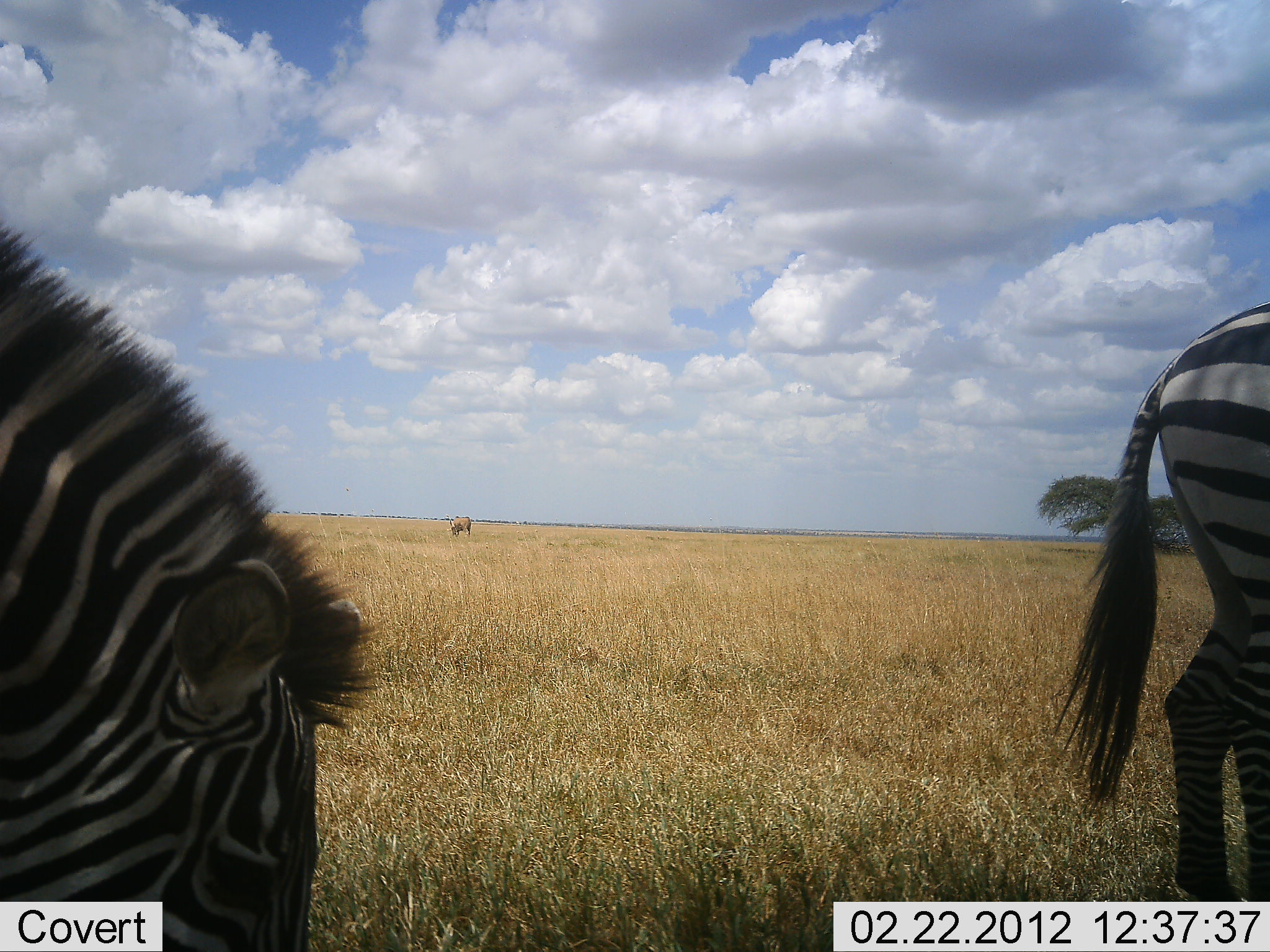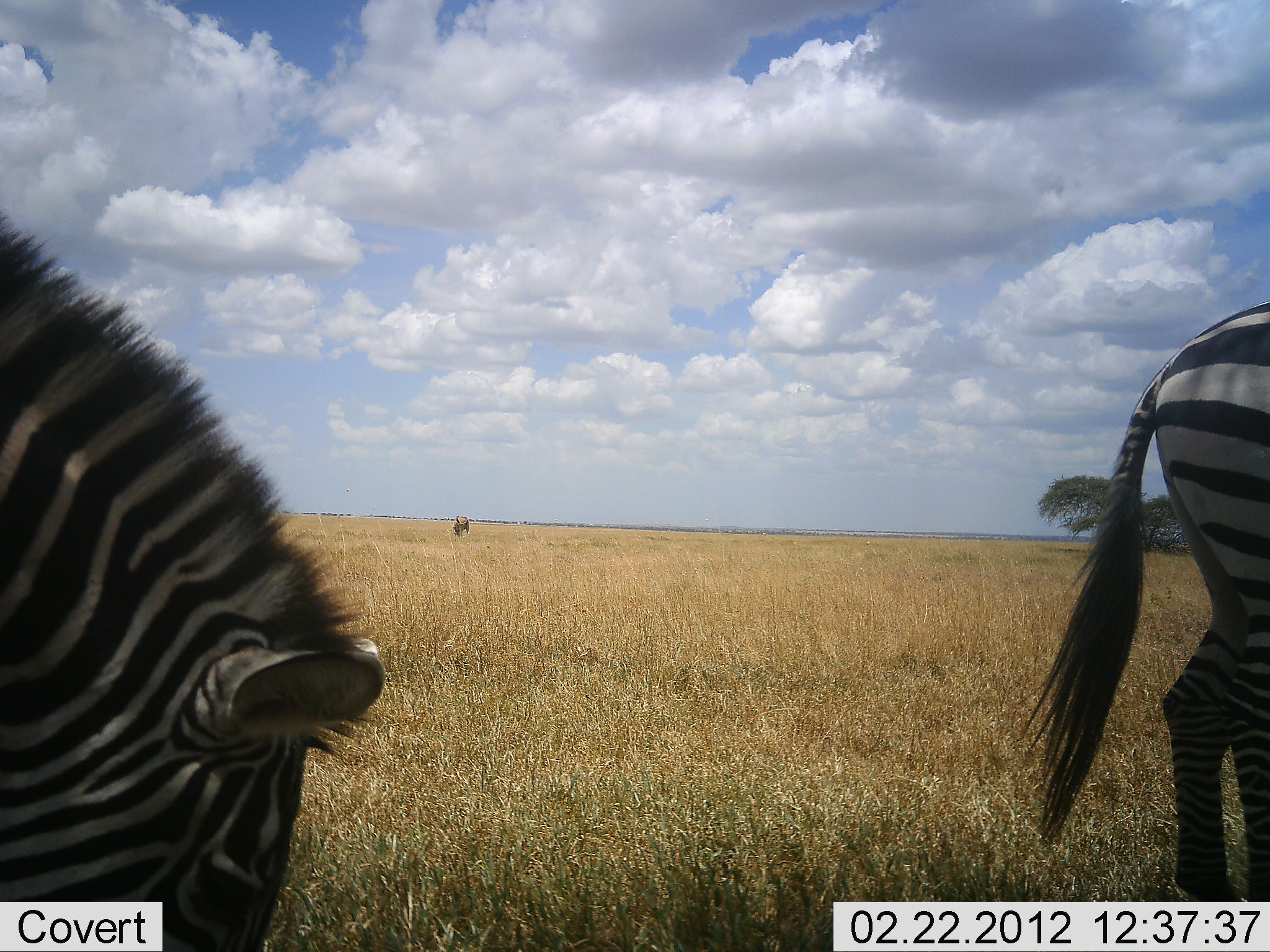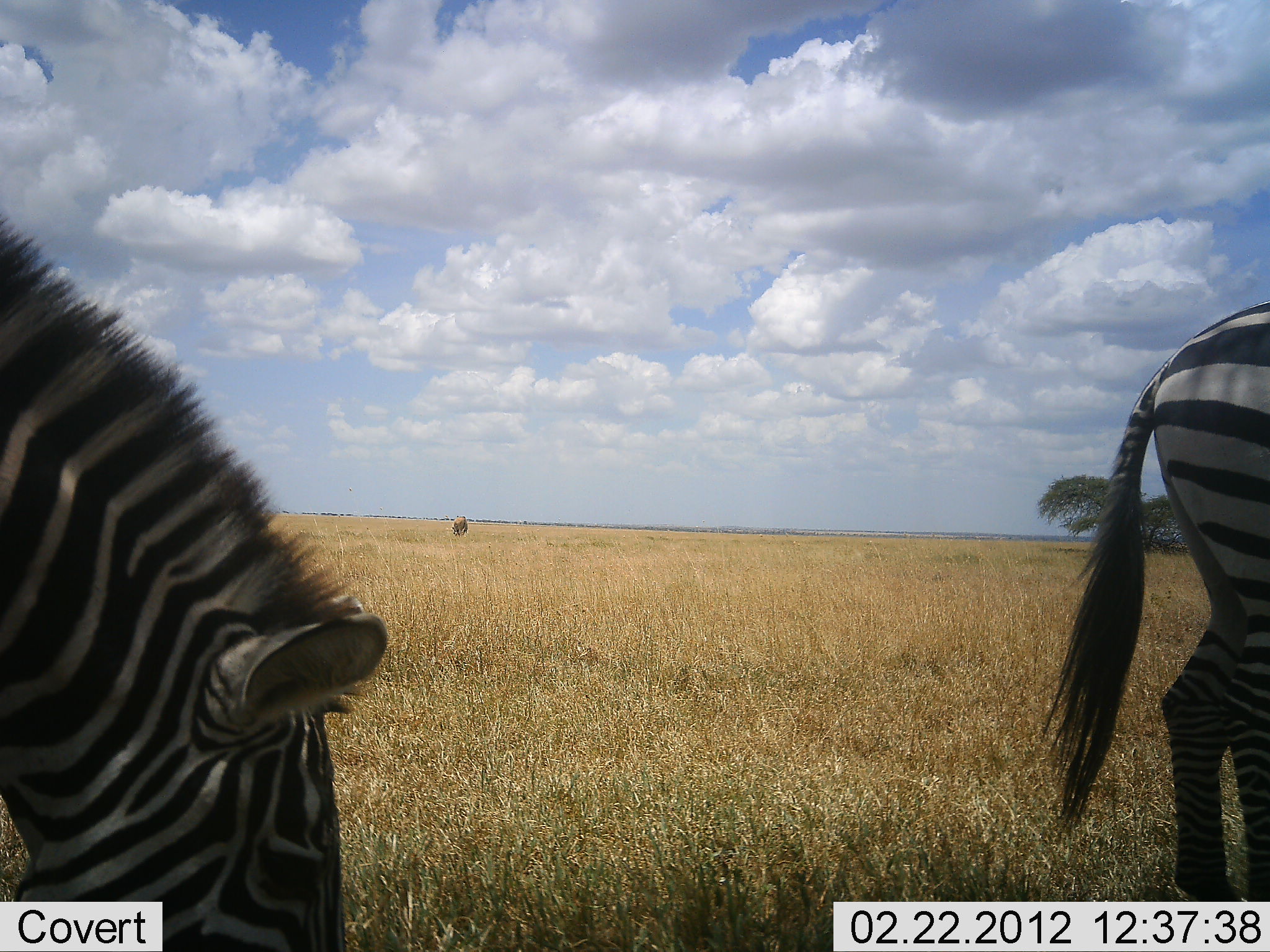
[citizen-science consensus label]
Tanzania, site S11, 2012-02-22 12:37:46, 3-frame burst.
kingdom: Animalia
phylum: Chordata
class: Mammalia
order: Artiodactyla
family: Bovidae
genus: Connochaetes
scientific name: Connochaetes taurinus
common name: blue wildebeest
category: wildebeest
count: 1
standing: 50%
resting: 0%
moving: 17%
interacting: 0%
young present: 0%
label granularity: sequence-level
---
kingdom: Animalia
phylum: Chordata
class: Mammalia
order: Perissodactyla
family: Equidae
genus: Equus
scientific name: Equus quagga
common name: plains zebra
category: zebra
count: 2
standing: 46%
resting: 3%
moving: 0%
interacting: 0%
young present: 0%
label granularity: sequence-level